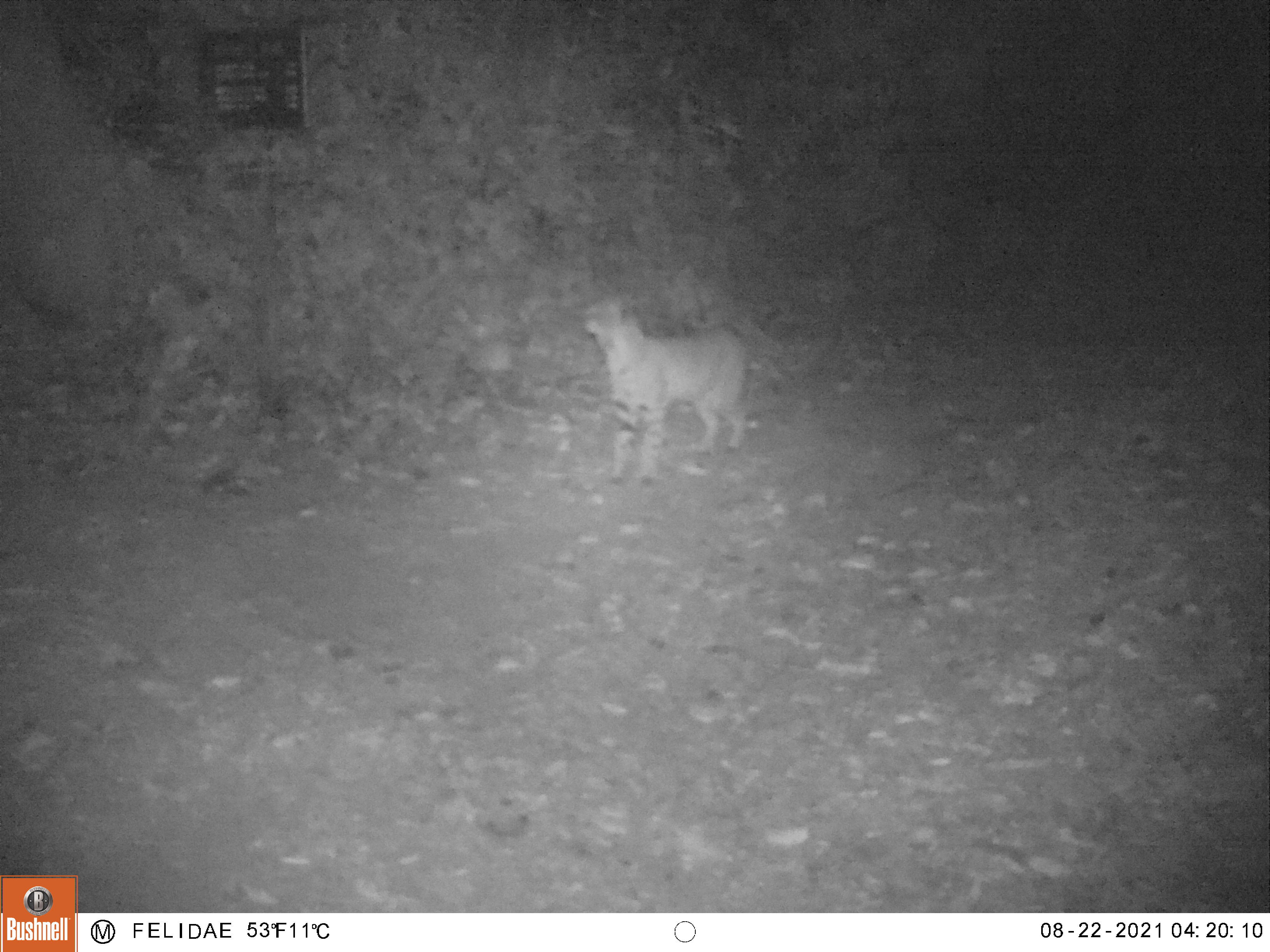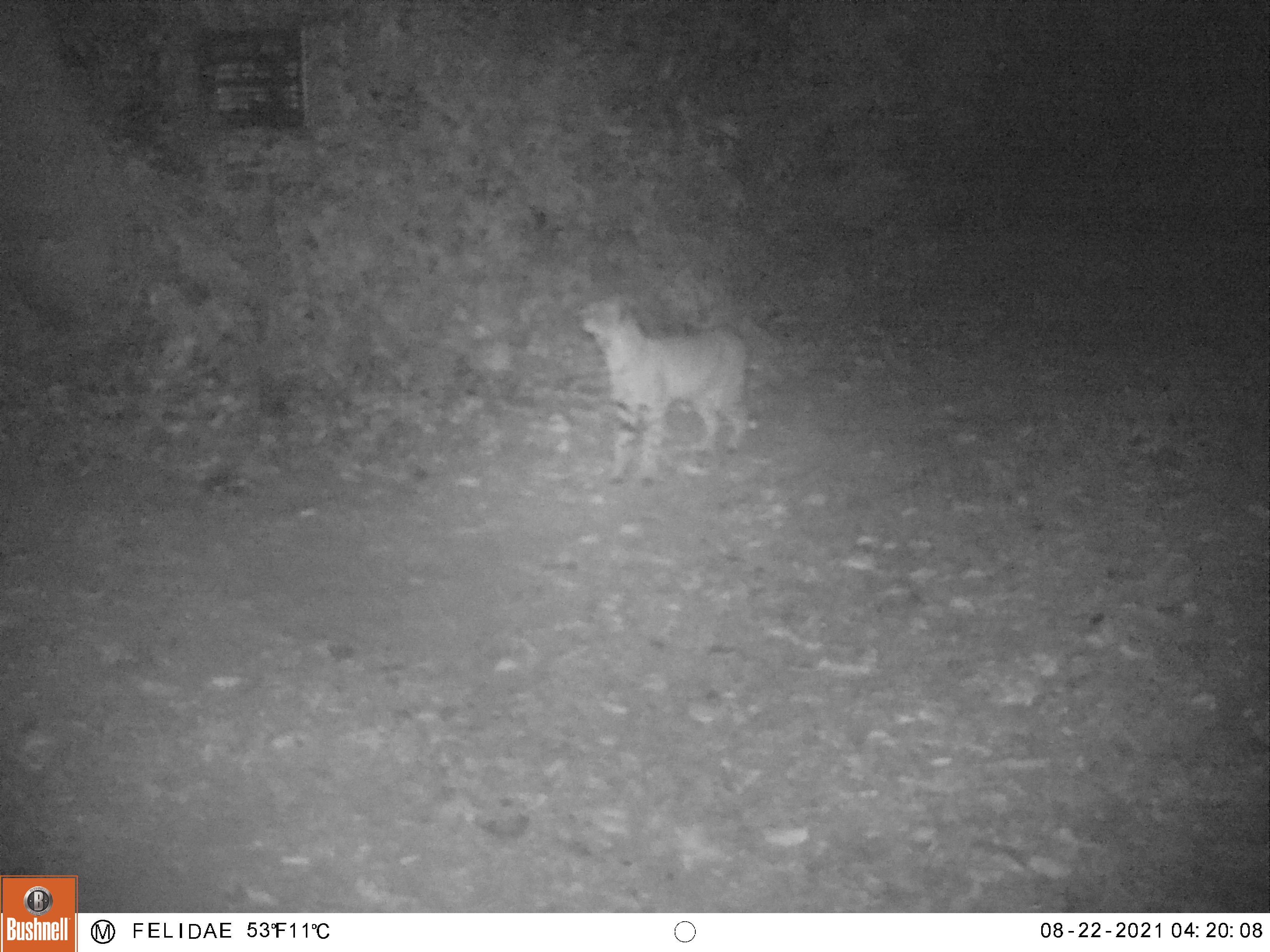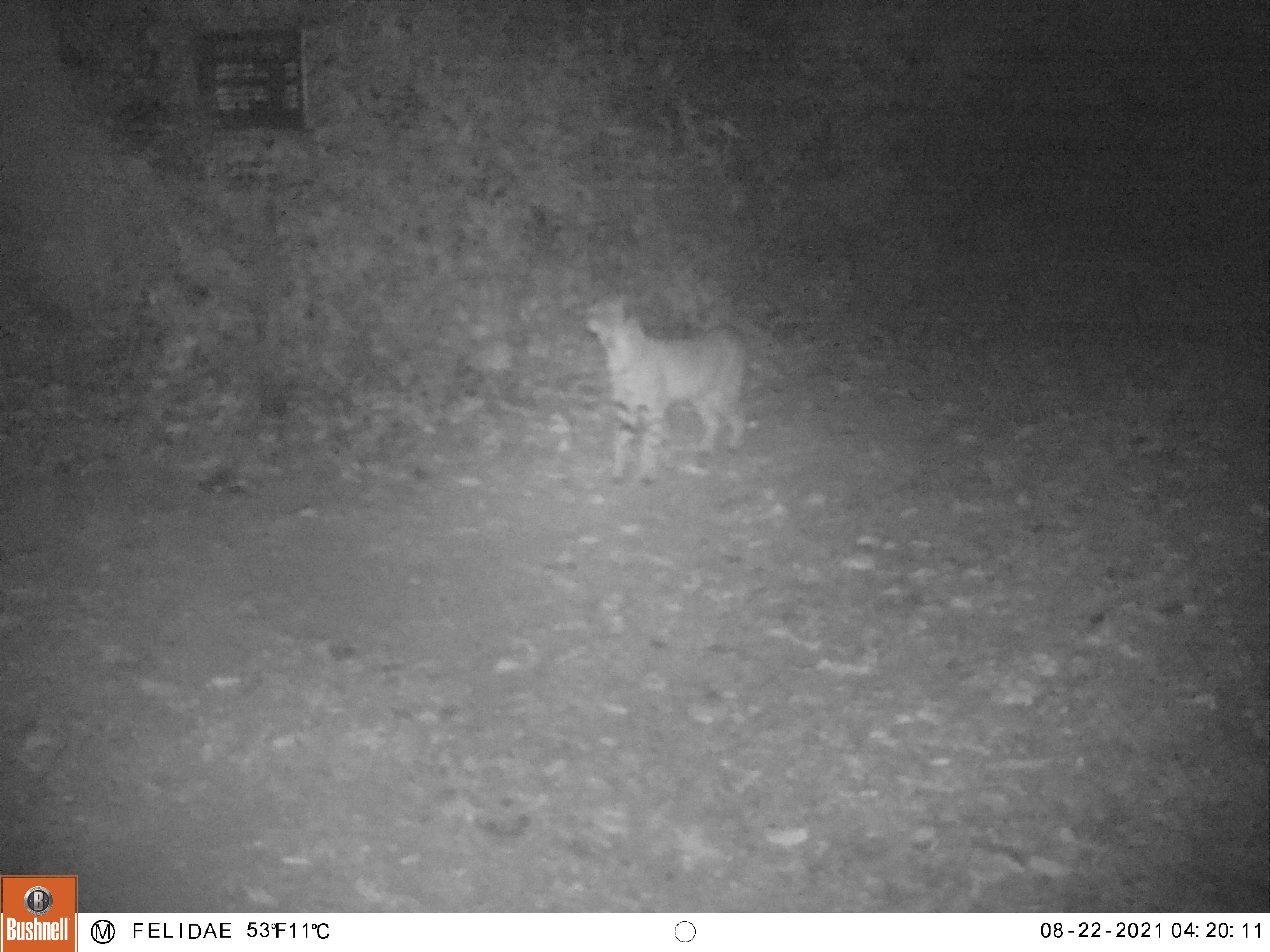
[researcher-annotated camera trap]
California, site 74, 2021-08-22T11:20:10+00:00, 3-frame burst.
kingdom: Animalia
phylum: Chordata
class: Mammalia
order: Carnivora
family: Felidae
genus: Lynx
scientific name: Lynx rufus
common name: bobcat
Bobcat (Lynx rufus).